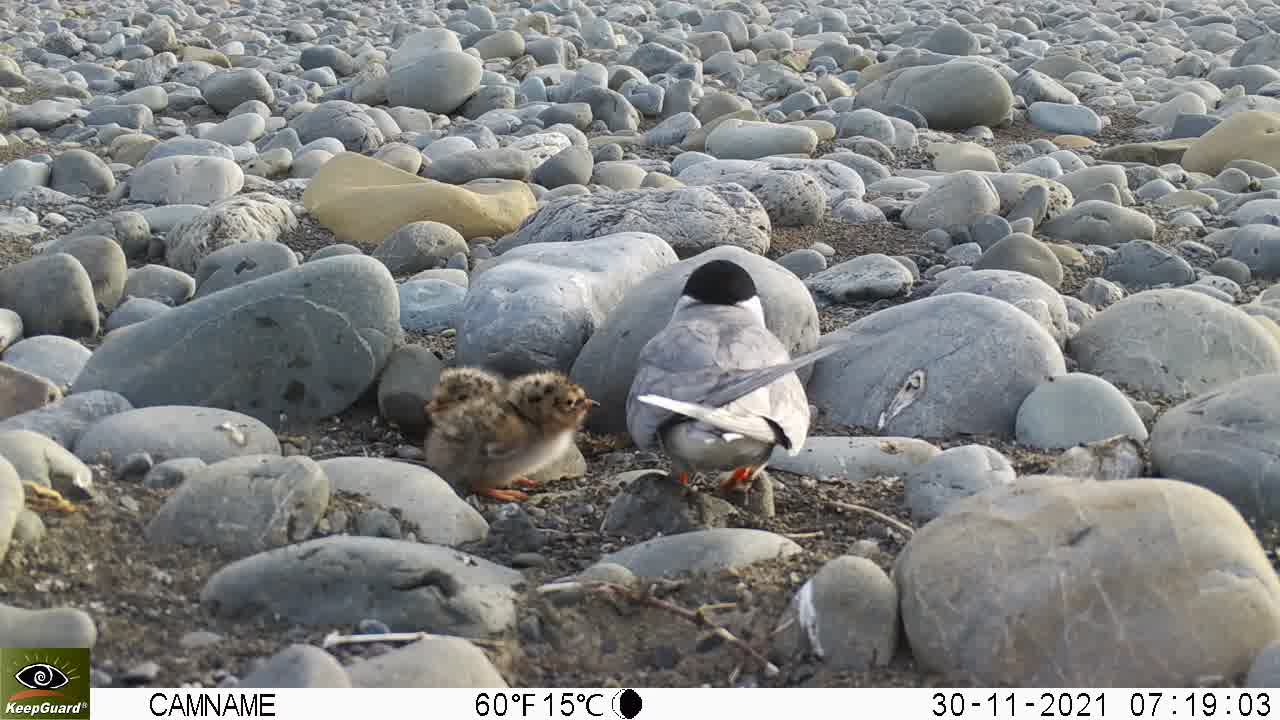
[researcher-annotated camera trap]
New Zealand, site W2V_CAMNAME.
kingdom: Animalia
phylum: Chordata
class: Aves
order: Charadriiformes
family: Laridae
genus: Chlidonias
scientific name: Chlidonias albostriatus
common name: black-fronted tern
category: black fronted tern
Black fronted tern (black-fronted tern) (Chlidonias albostriatus).